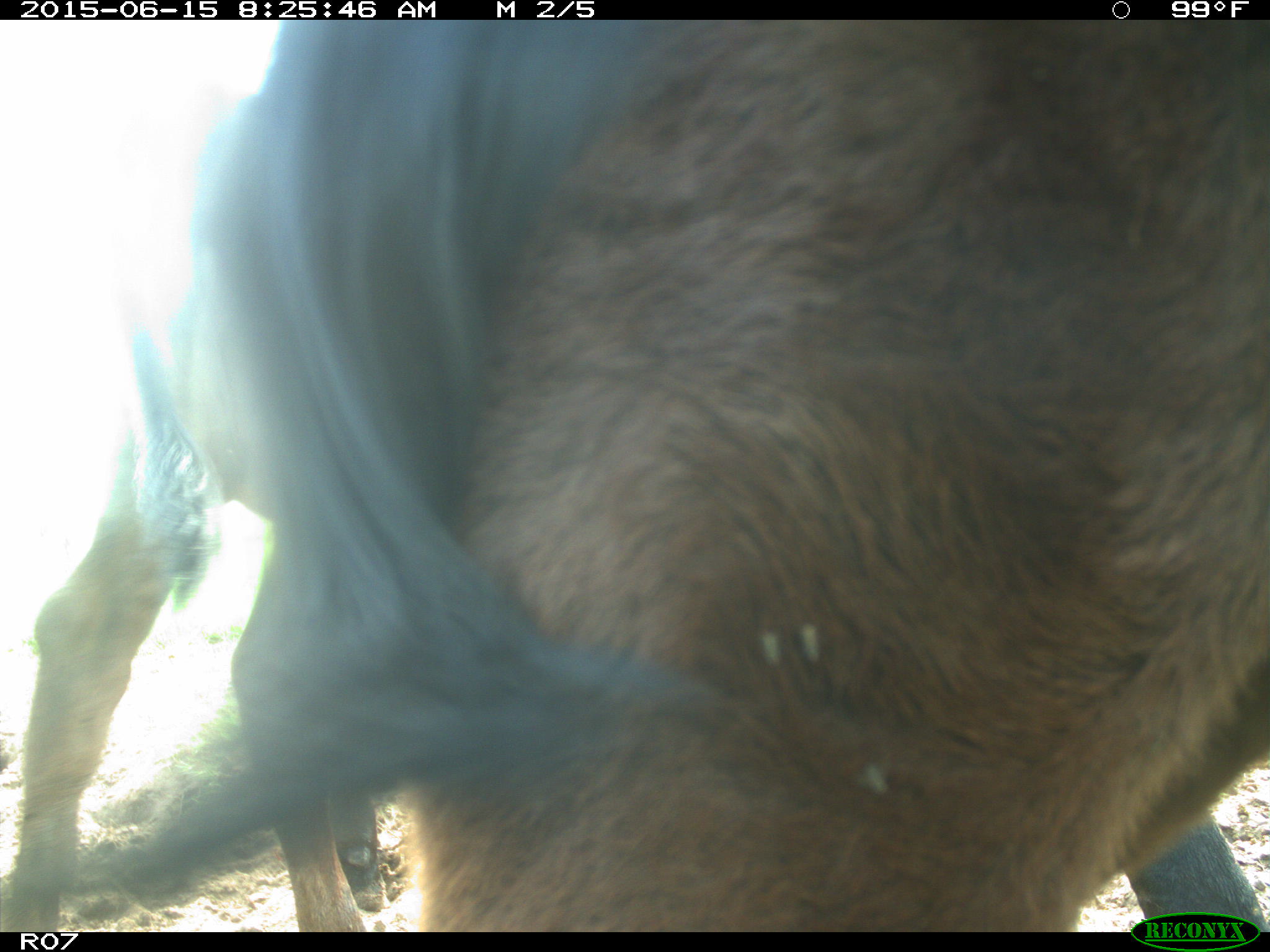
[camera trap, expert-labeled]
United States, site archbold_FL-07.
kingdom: Animalia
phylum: Chordata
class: Mammalia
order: Artiodactyla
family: Bovidae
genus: Bos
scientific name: Bos taurus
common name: domestic cow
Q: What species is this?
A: Bos taurus (domestic cow).